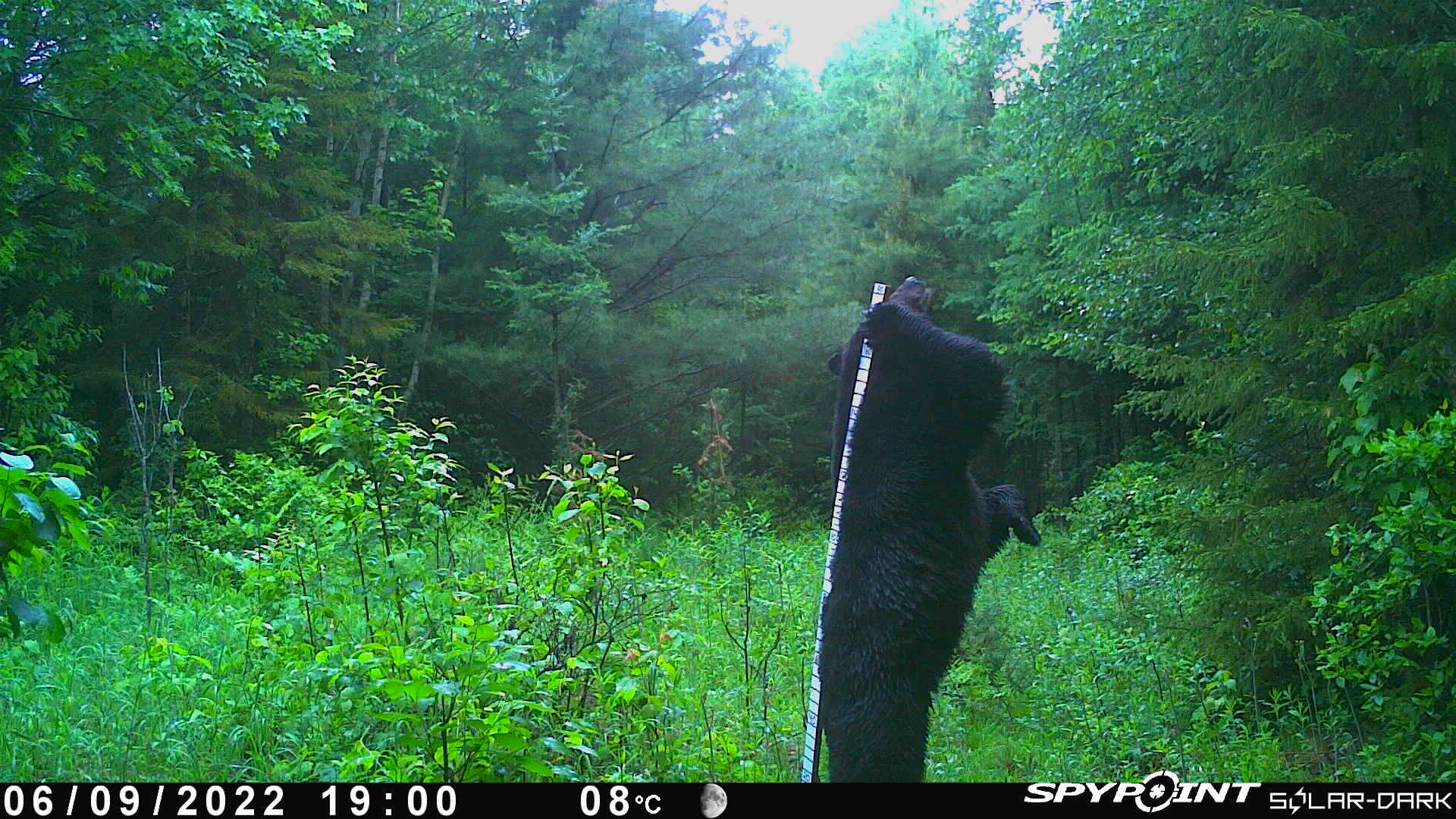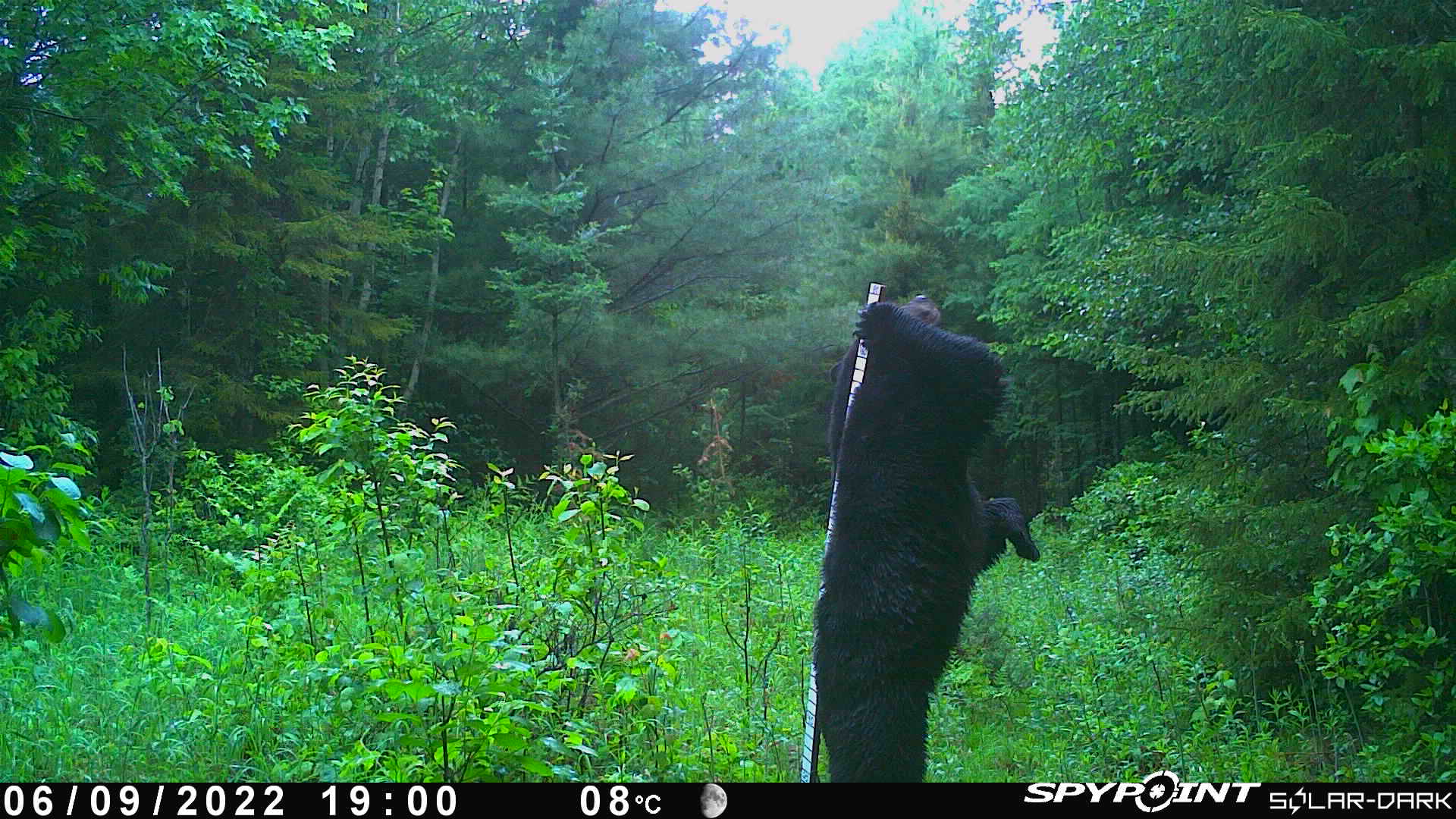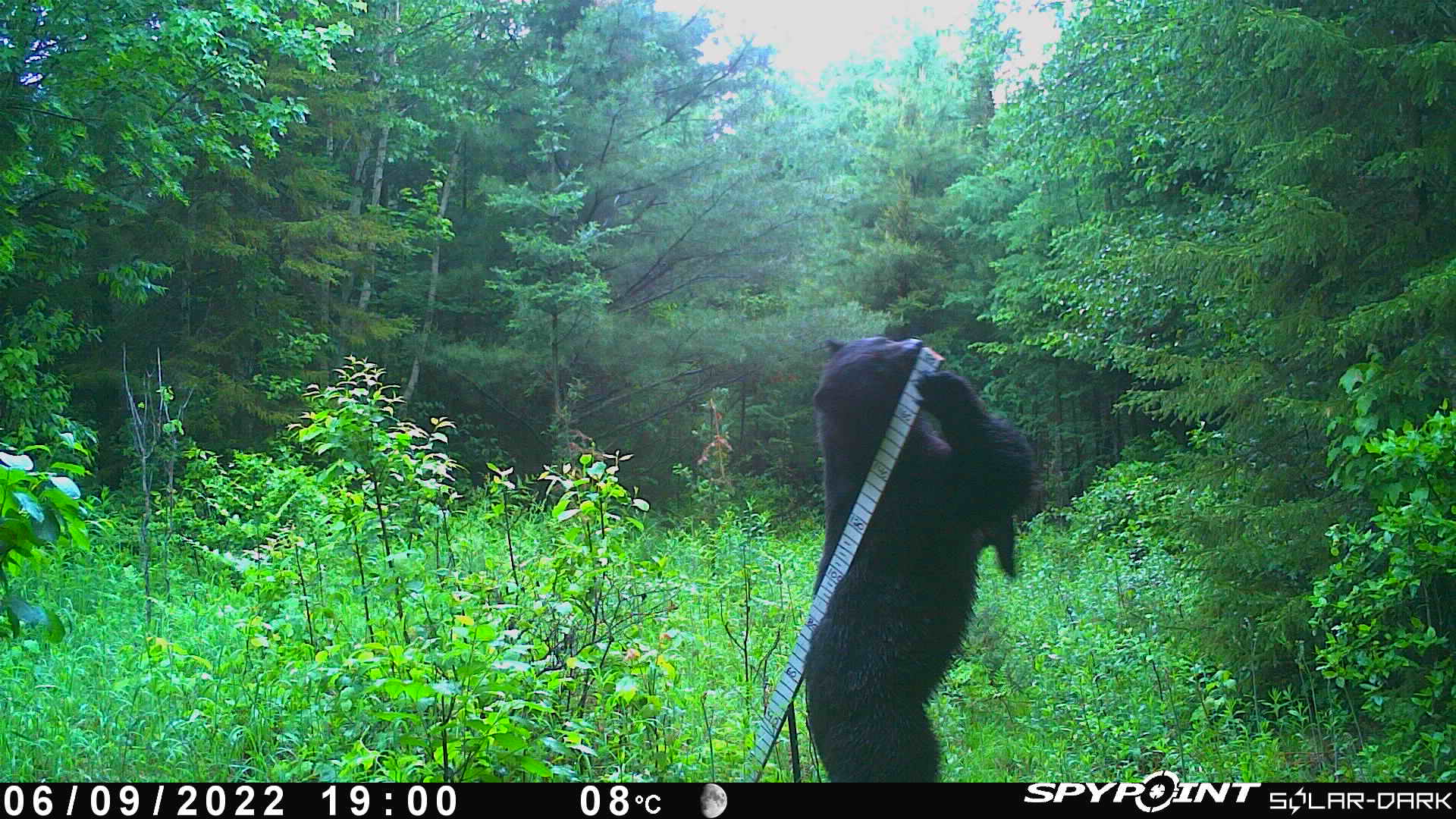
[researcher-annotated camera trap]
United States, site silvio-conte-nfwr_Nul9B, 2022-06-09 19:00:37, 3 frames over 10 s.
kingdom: Animalia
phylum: Chordata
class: Mammalia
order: Carnivora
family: Ursidae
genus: Ursus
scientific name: Ursus americanus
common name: black bear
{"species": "black bear (Ursus americanus)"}